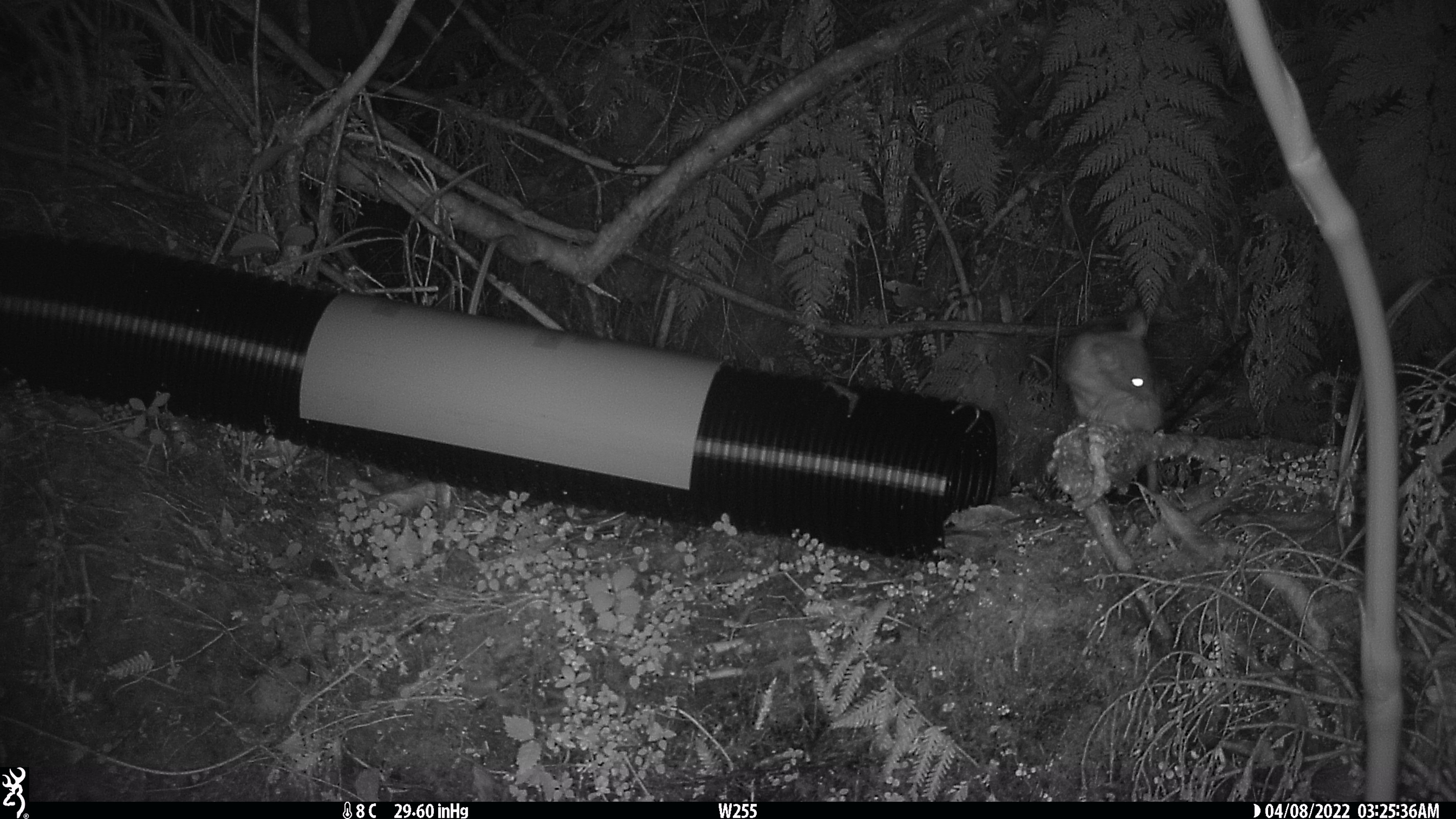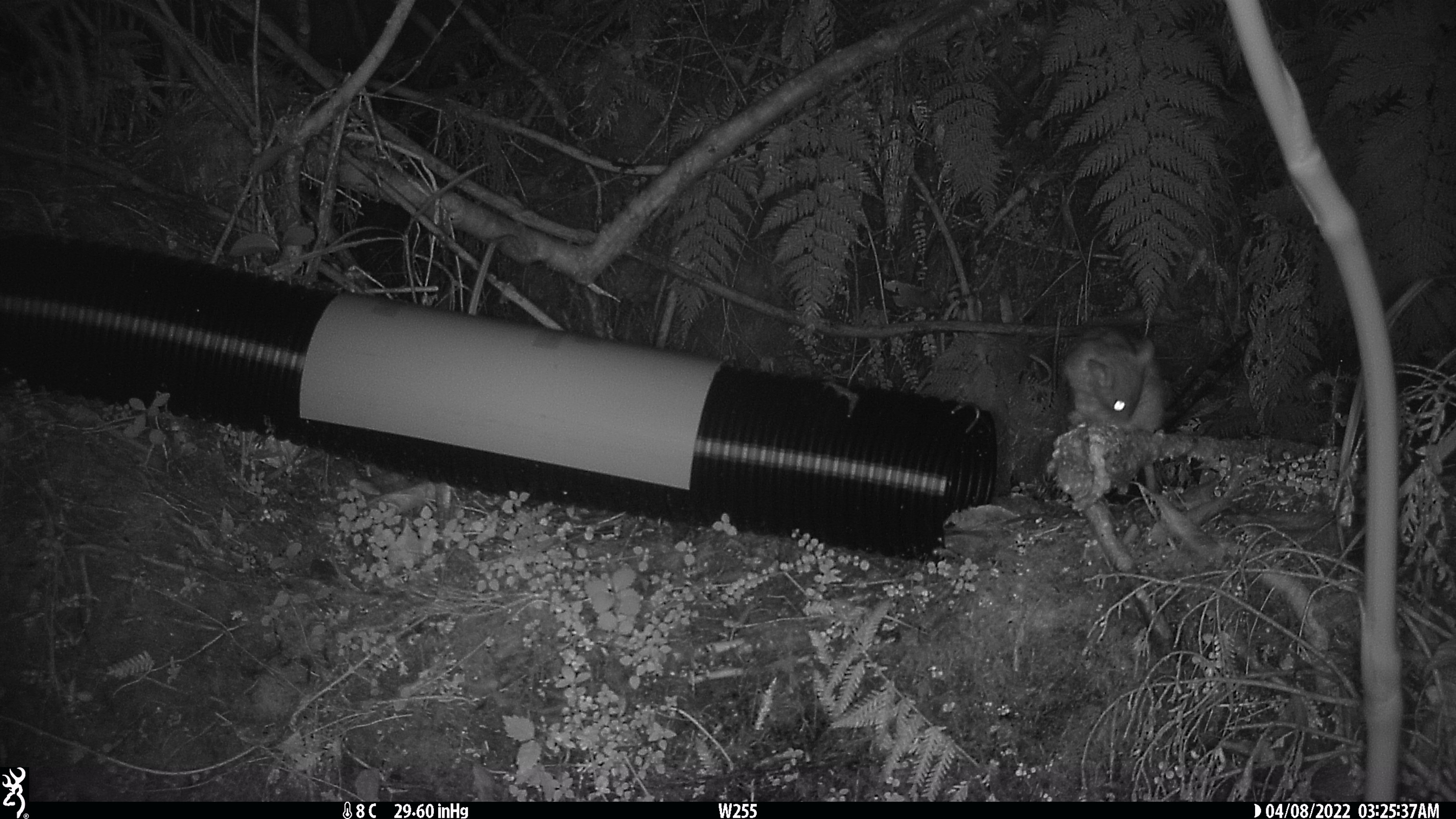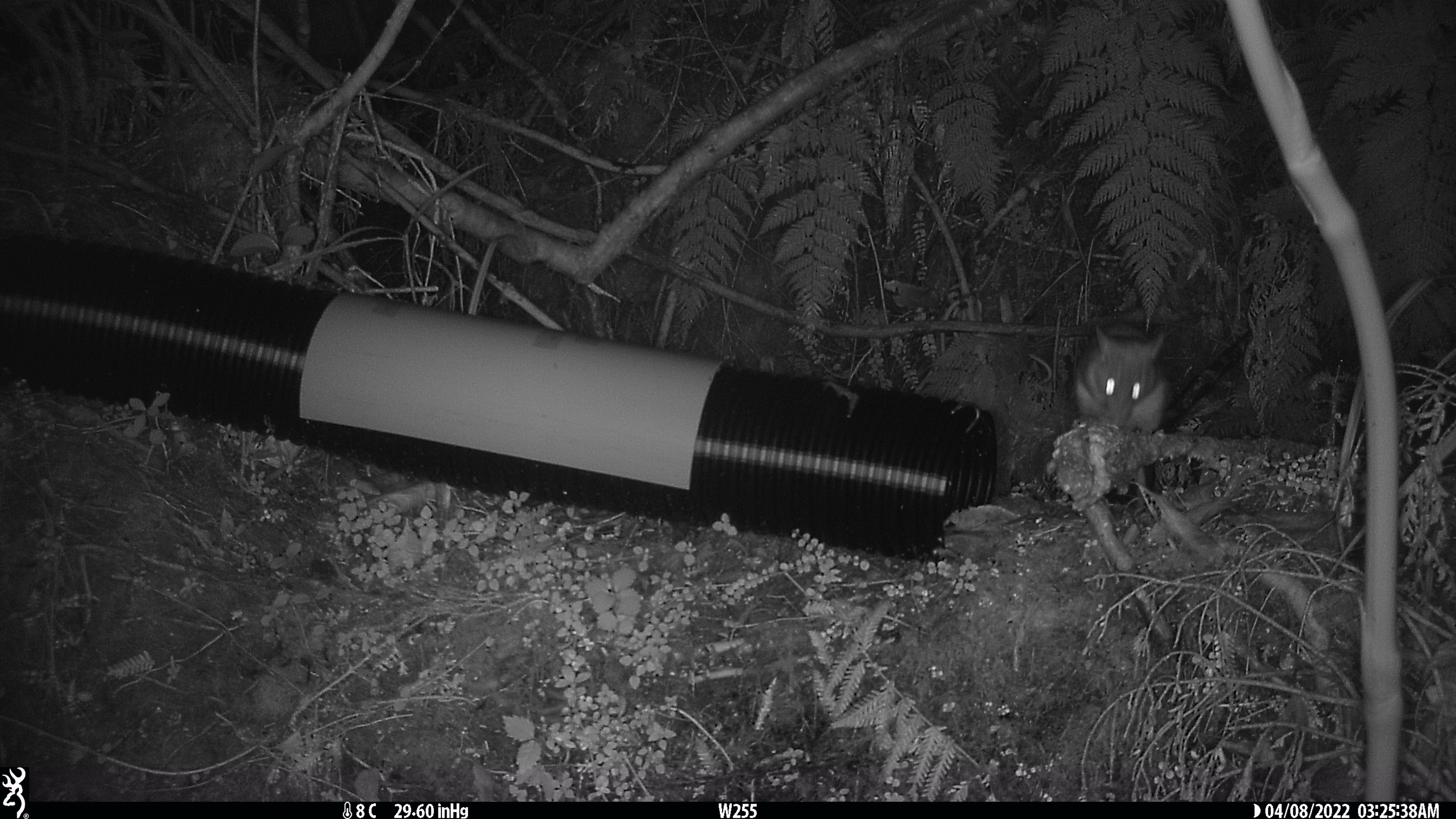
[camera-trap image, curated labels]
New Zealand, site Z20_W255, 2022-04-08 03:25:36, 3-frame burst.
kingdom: Animalia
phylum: Chordata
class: Mammalia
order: Rodentia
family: Muridae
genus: Rattus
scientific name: Rattus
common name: rat